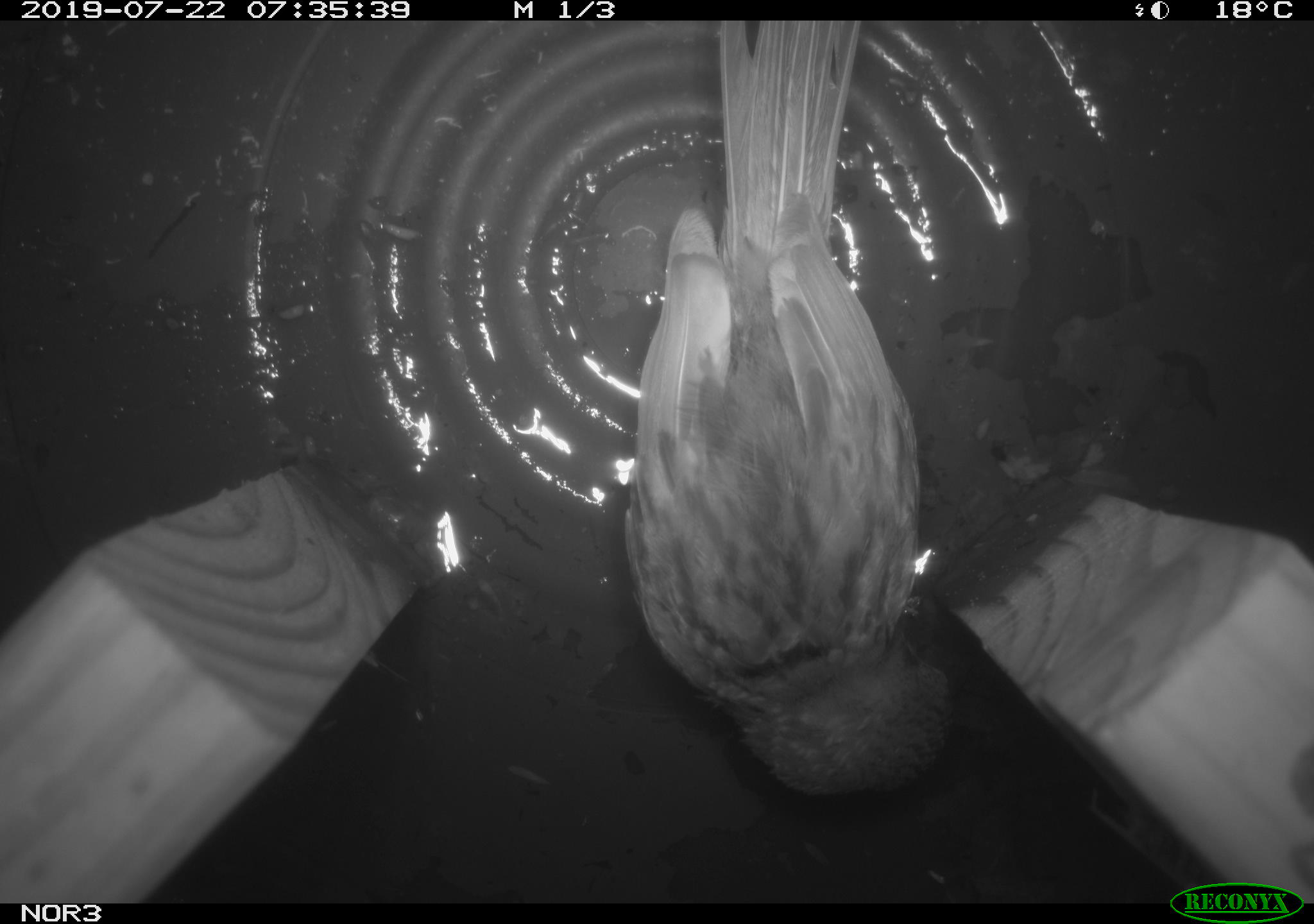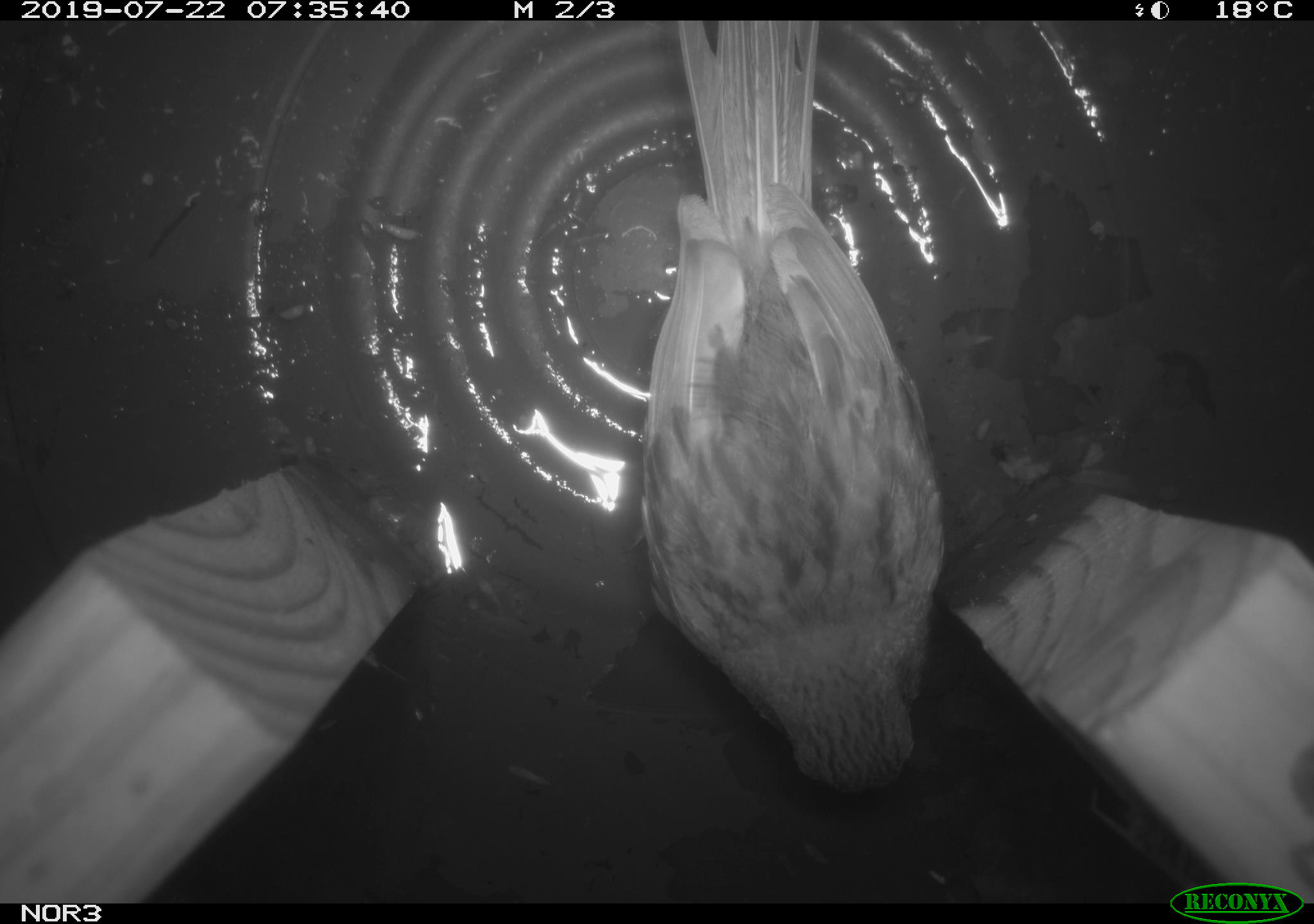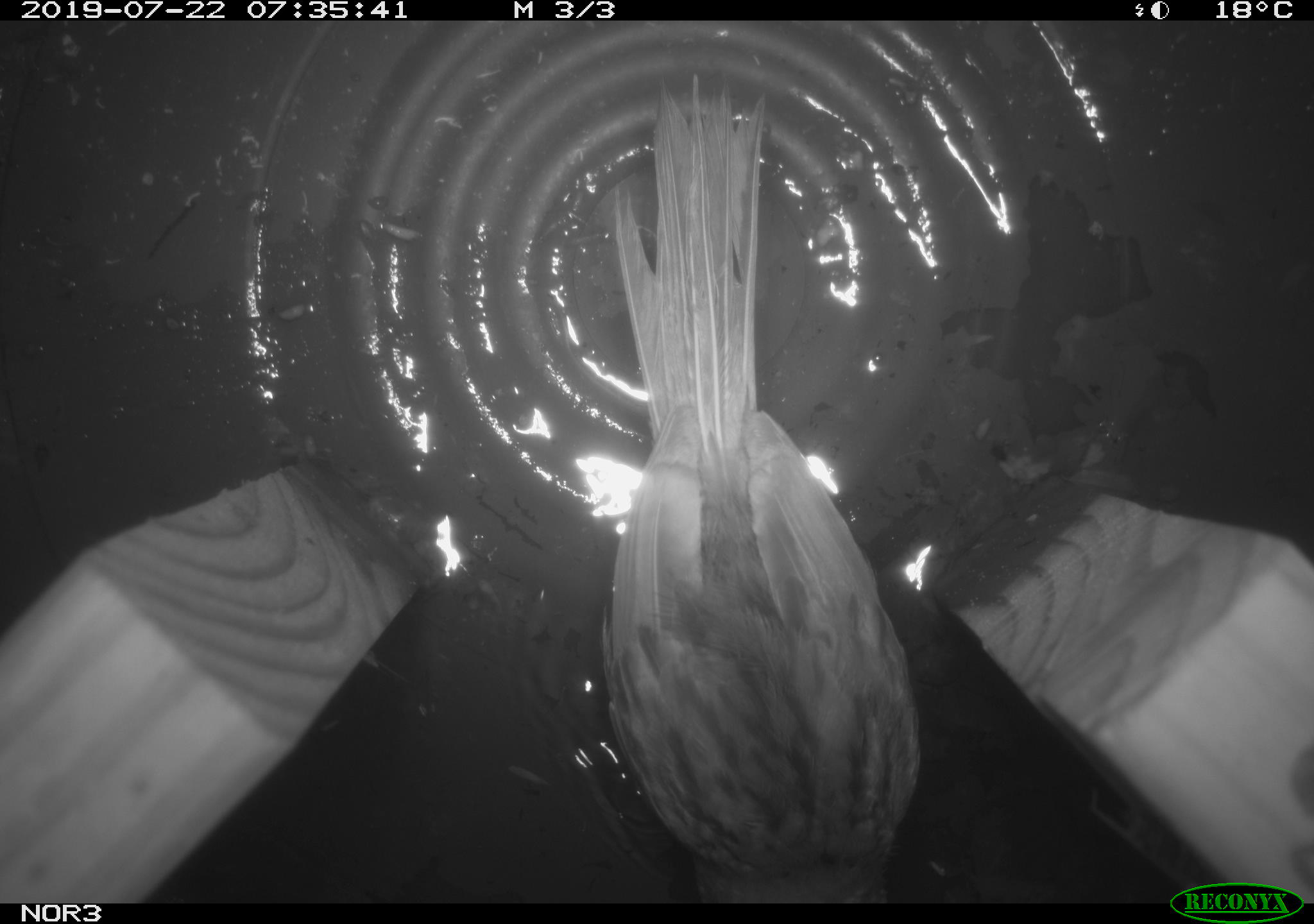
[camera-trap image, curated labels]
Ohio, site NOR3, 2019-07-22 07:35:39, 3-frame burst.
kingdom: Animalia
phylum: Chordata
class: Aves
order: Passeriformes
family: Passerellidae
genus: Melospiza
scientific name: Melospiza melodia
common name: song sparrow